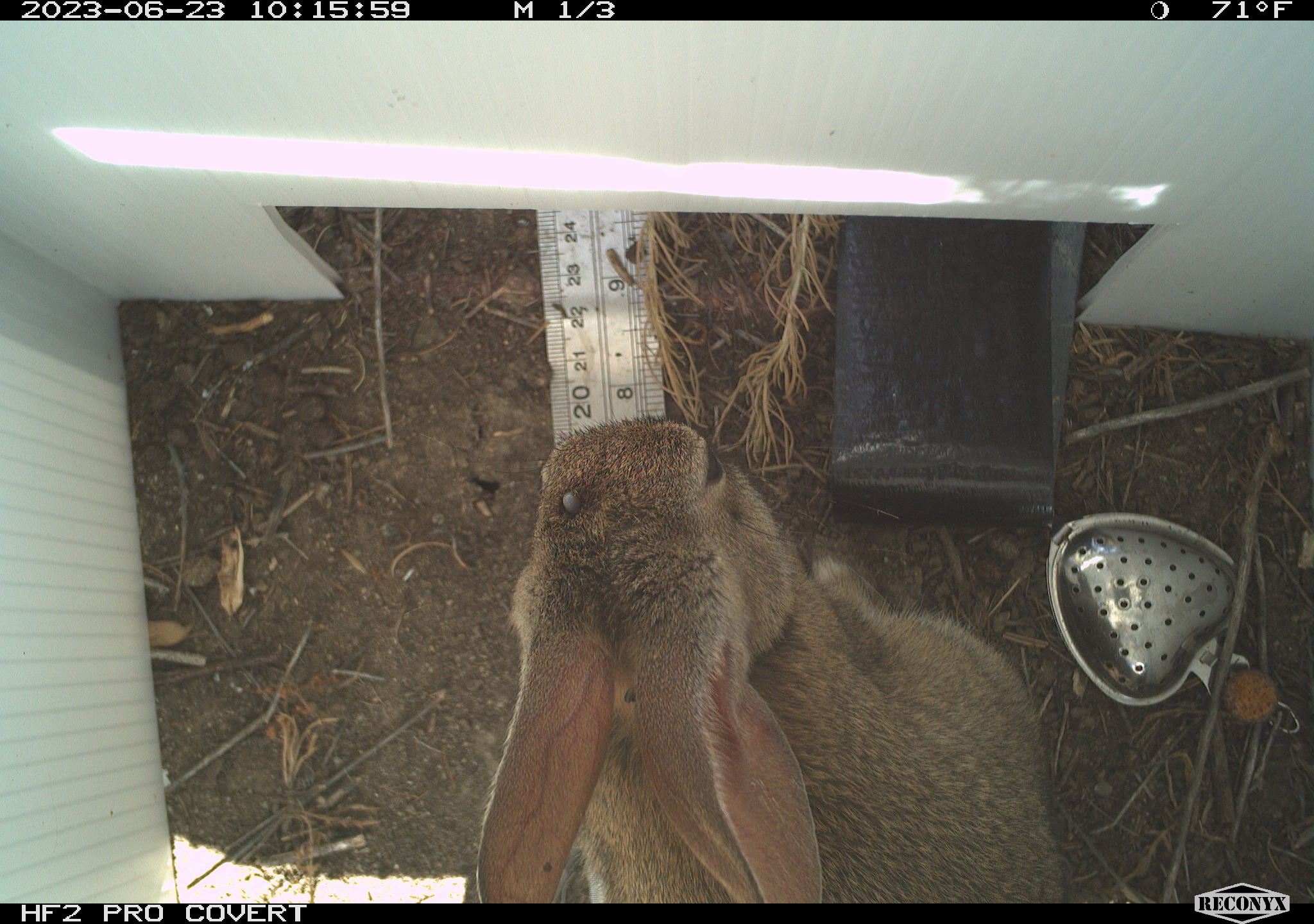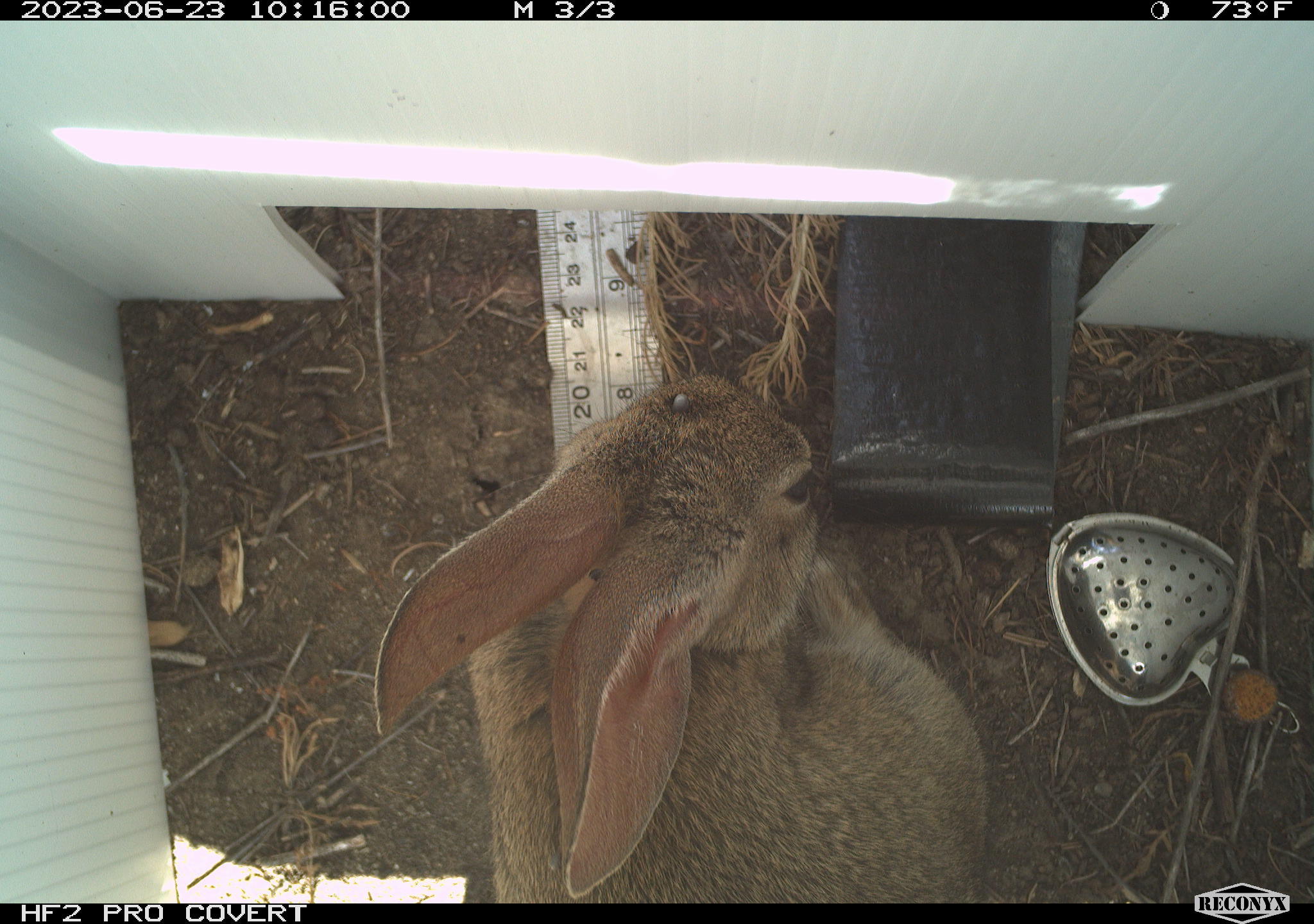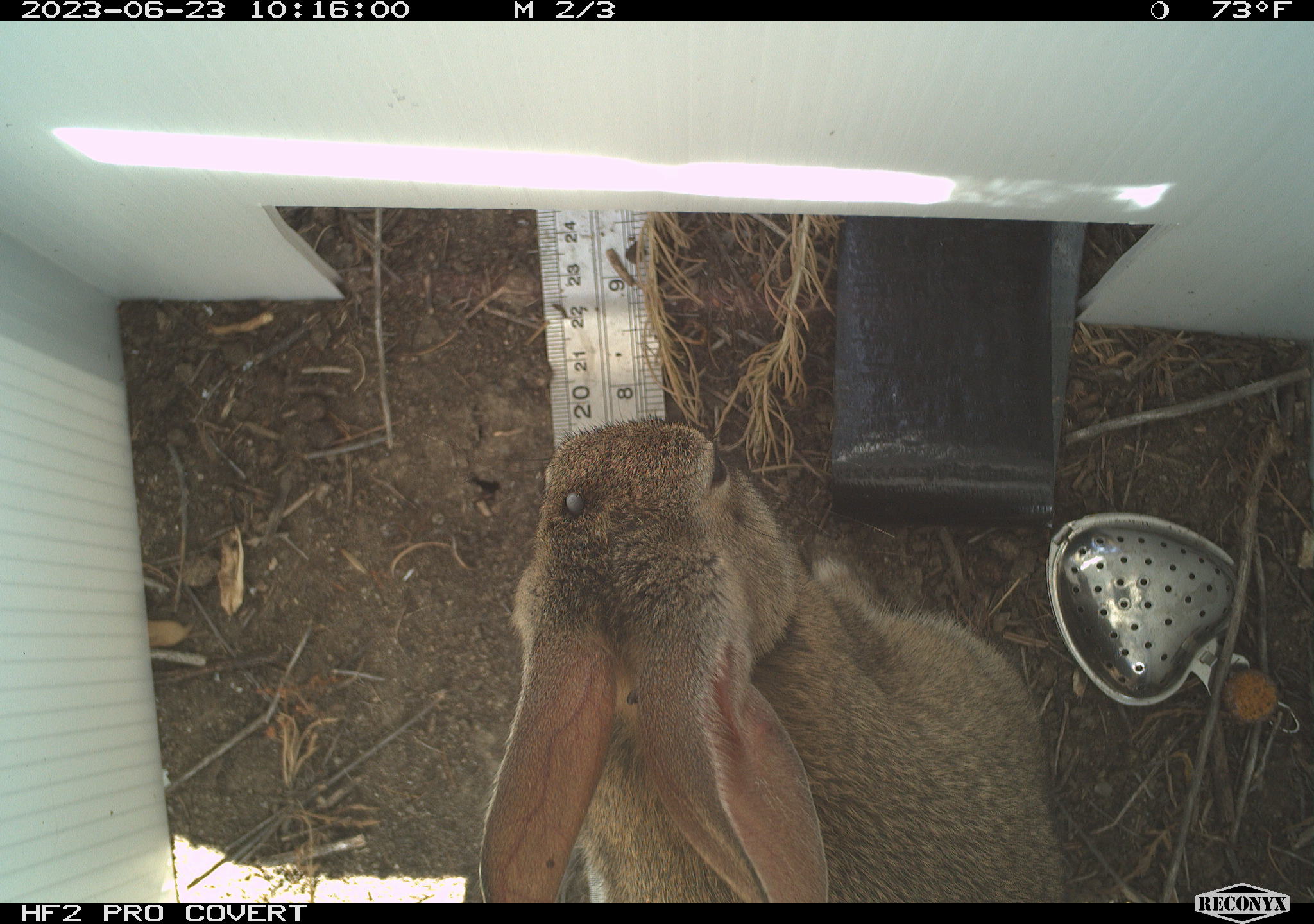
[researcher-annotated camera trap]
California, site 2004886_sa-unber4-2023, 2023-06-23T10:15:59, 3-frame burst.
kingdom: Animalia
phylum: Chordata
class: Mammalia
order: Lagomorpha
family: Leporidae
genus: Sylvilagus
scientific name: Sylvilagus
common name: cottontail rabbits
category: sylvilagus species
Sylvilagus species (cottontail rabbits) (Sylvilagus).